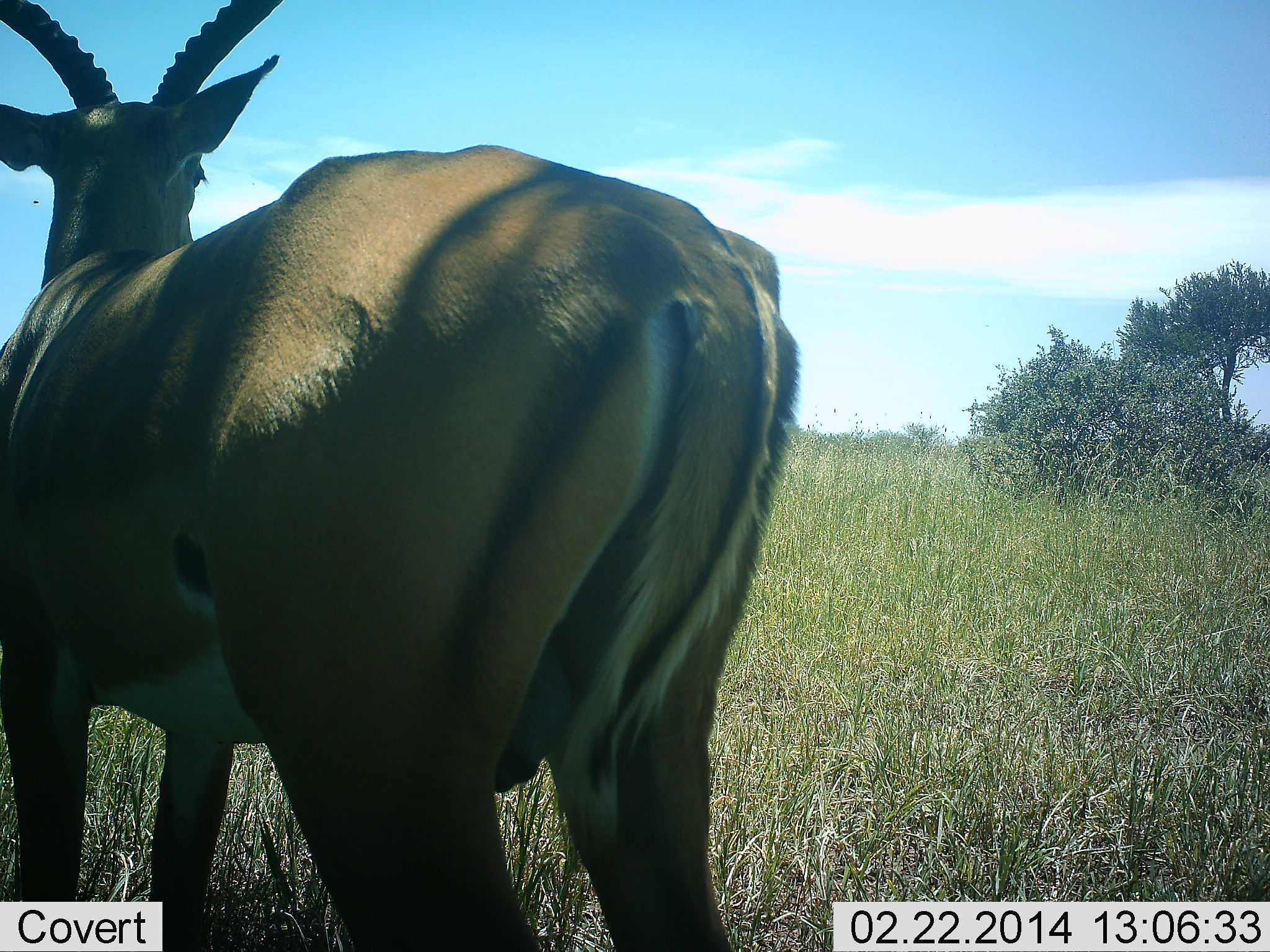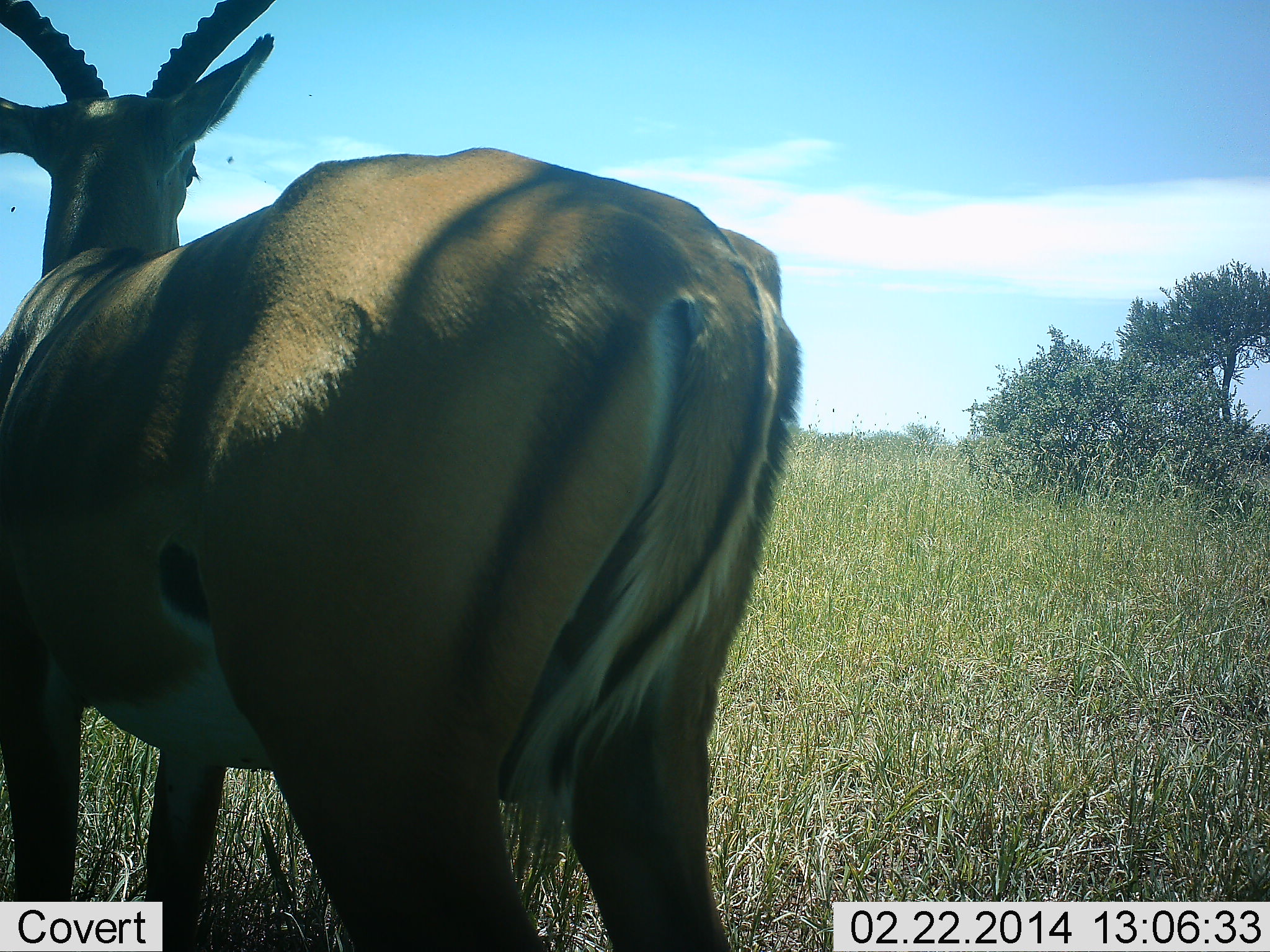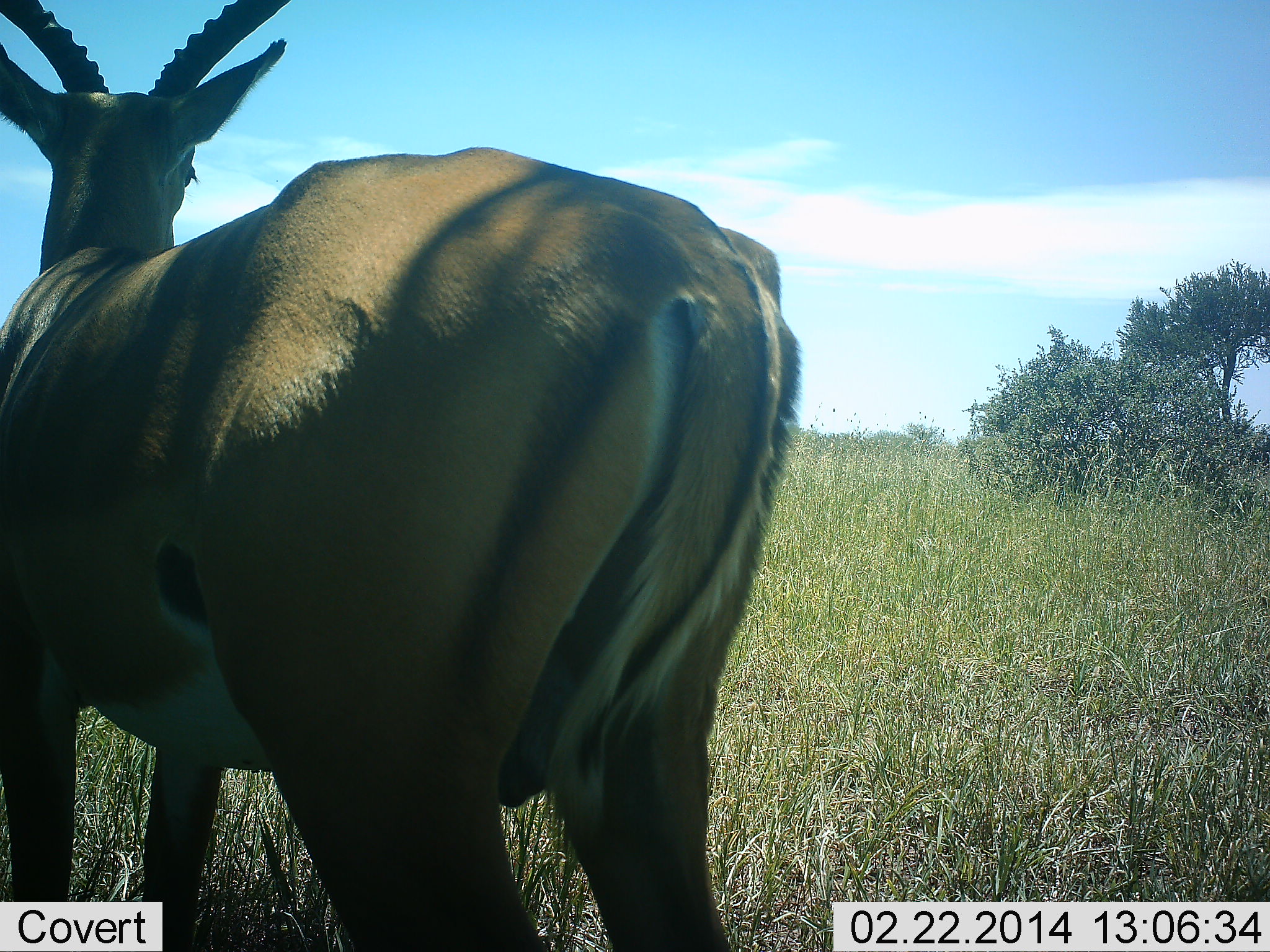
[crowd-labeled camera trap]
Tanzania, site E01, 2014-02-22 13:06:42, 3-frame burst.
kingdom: Animalia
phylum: Chordata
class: Mammalia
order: Artiodactyla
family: Bovidae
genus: Aepyceros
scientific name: Aepyceros melampus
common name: impala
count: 1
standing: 100%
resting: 0%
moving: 0%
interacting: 0%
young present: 0%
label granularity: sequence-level